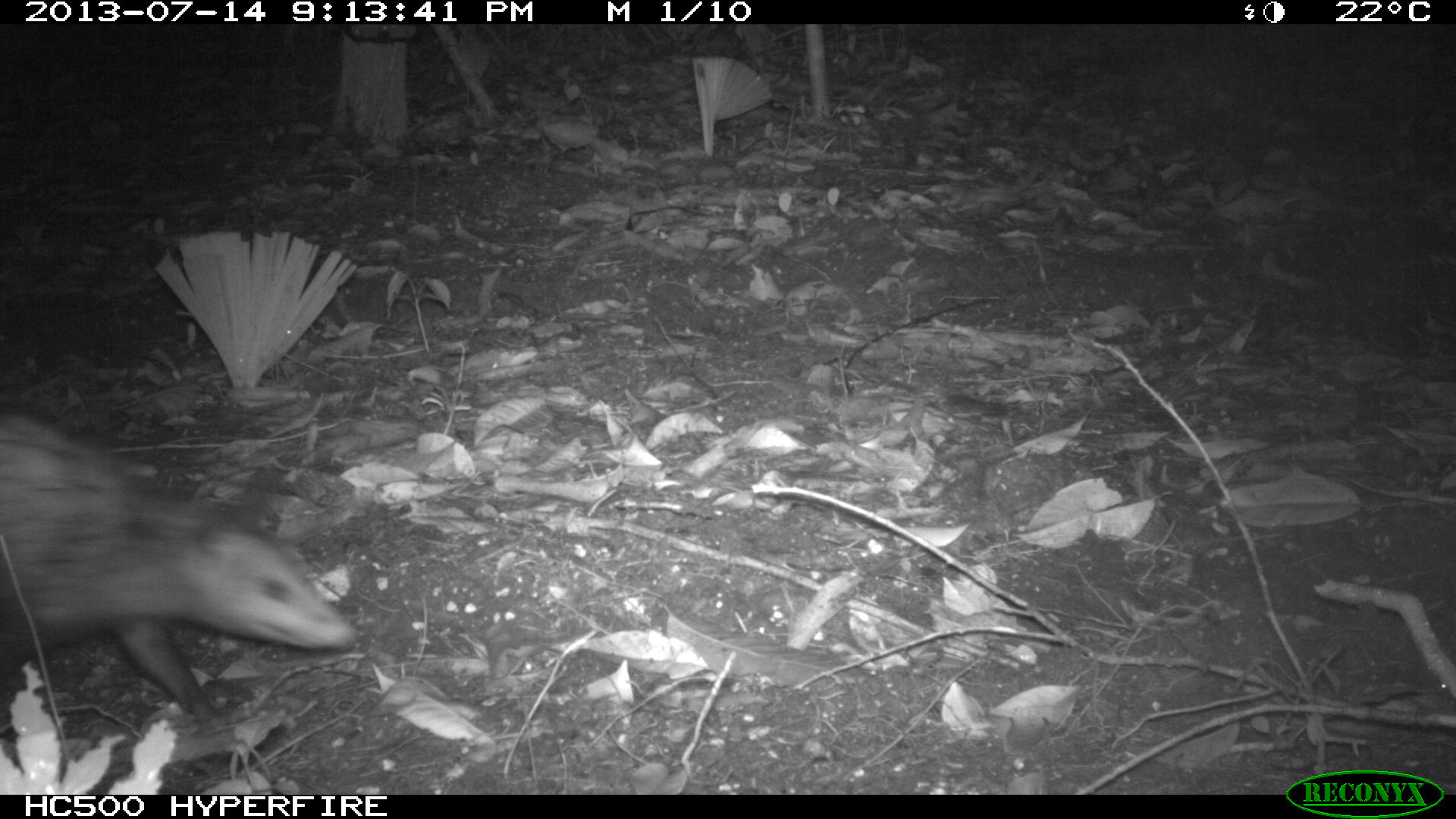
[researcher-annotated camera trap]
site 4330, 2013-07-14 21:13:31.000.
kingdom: Animalia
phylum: Chordata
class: Mammalia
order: Didelphimorphia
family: Didelphidae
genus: Didelphis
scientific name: Didelphis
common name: american opossums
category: didelphis sp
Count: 1.